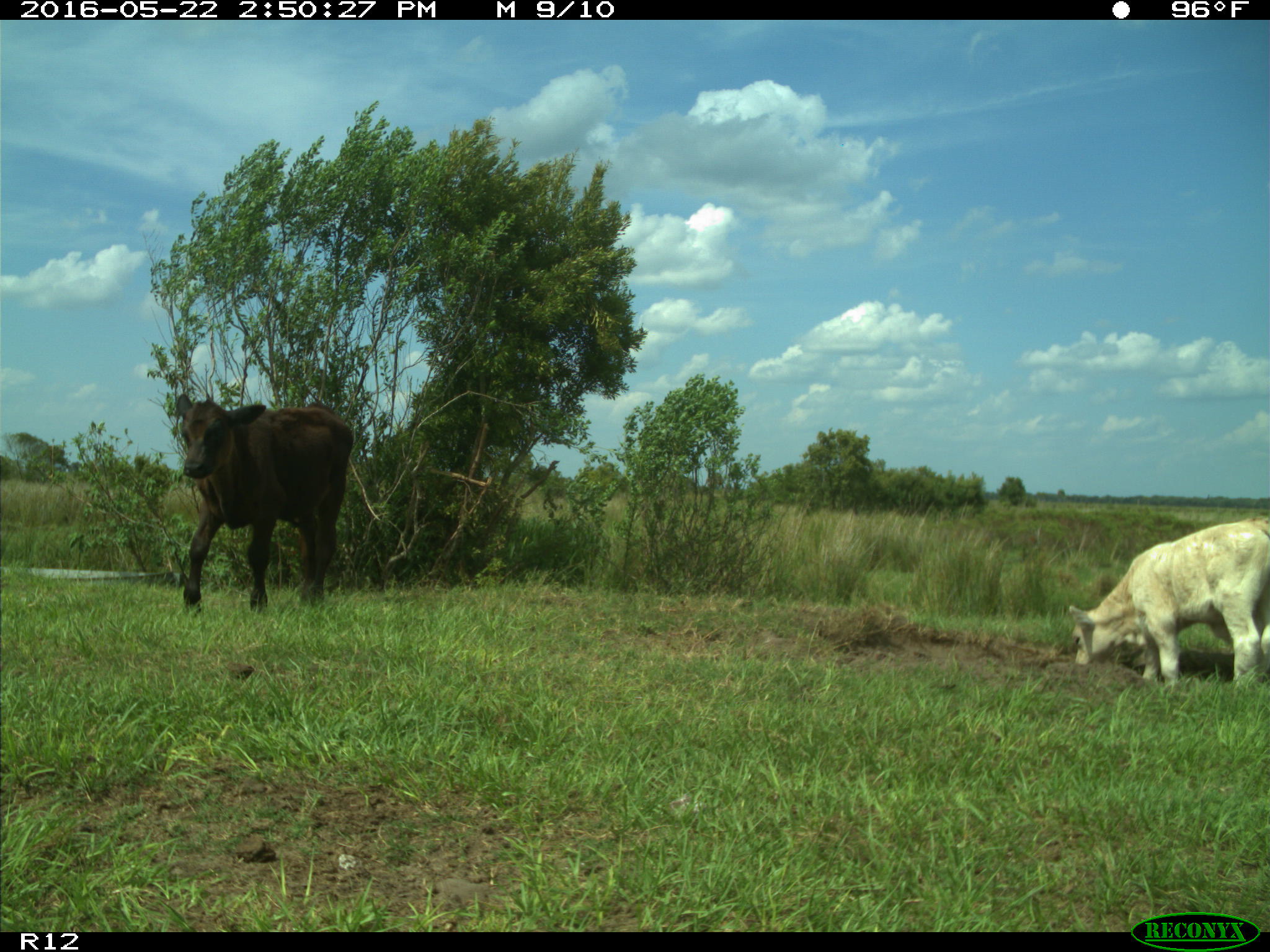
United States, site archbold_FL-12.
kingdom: Animalia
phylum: Chordata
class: Mammalia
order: Artiodactyla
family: Bovidae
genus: Bos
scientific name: Bos taurus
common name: domestic cow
Bos taurus (domestic cow).